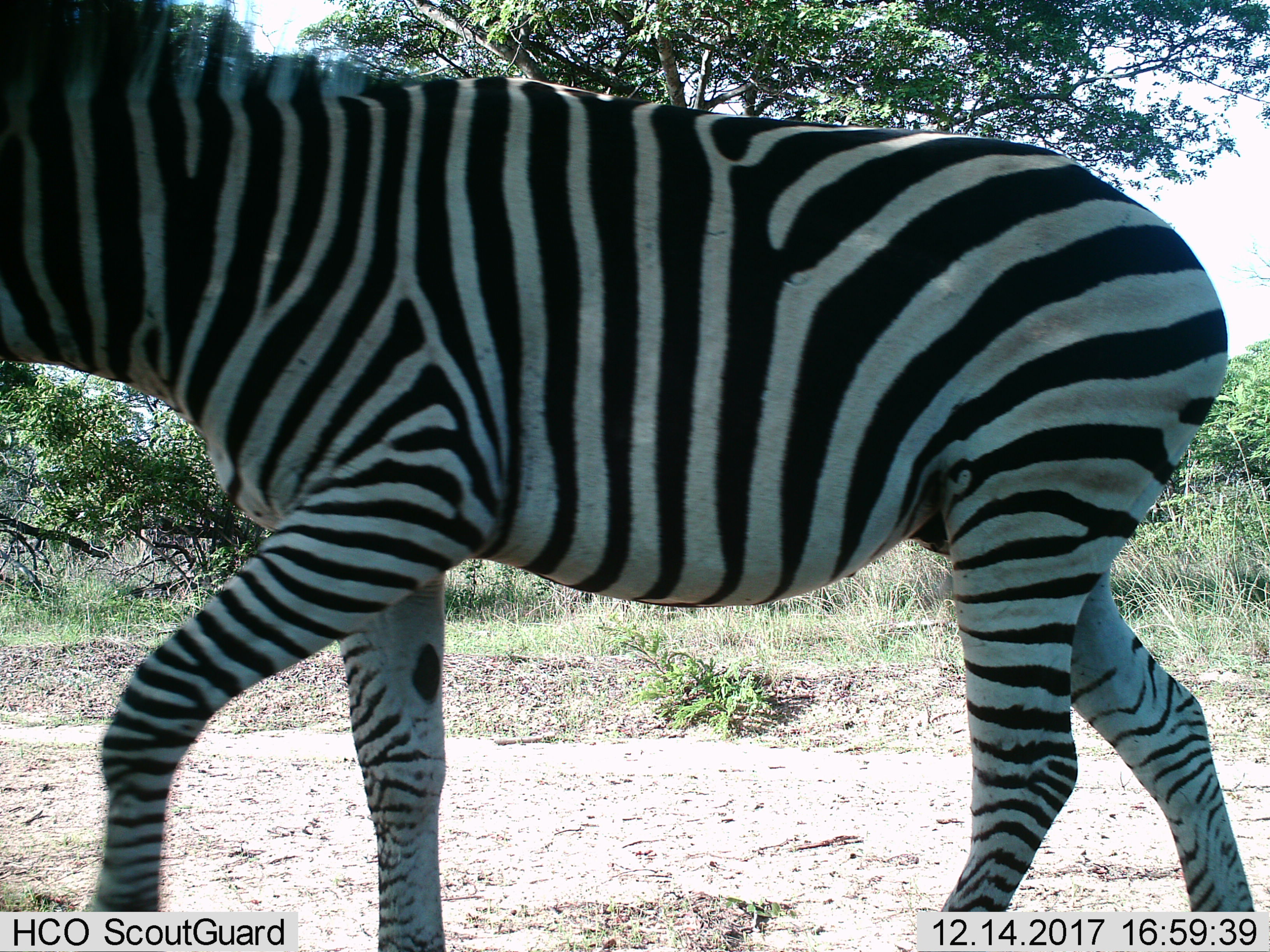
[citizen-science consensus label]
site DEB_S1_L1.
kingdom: Animalia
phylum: Chordata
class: Mammalia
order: Perissodactyla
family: Equidae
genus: Equus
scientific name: Equus quagga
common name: plains zebra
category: zebraplains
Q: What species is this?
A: Zebraplains (plains zebra) (Equus quagga).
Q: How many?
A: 1.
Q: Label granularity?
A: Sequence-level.